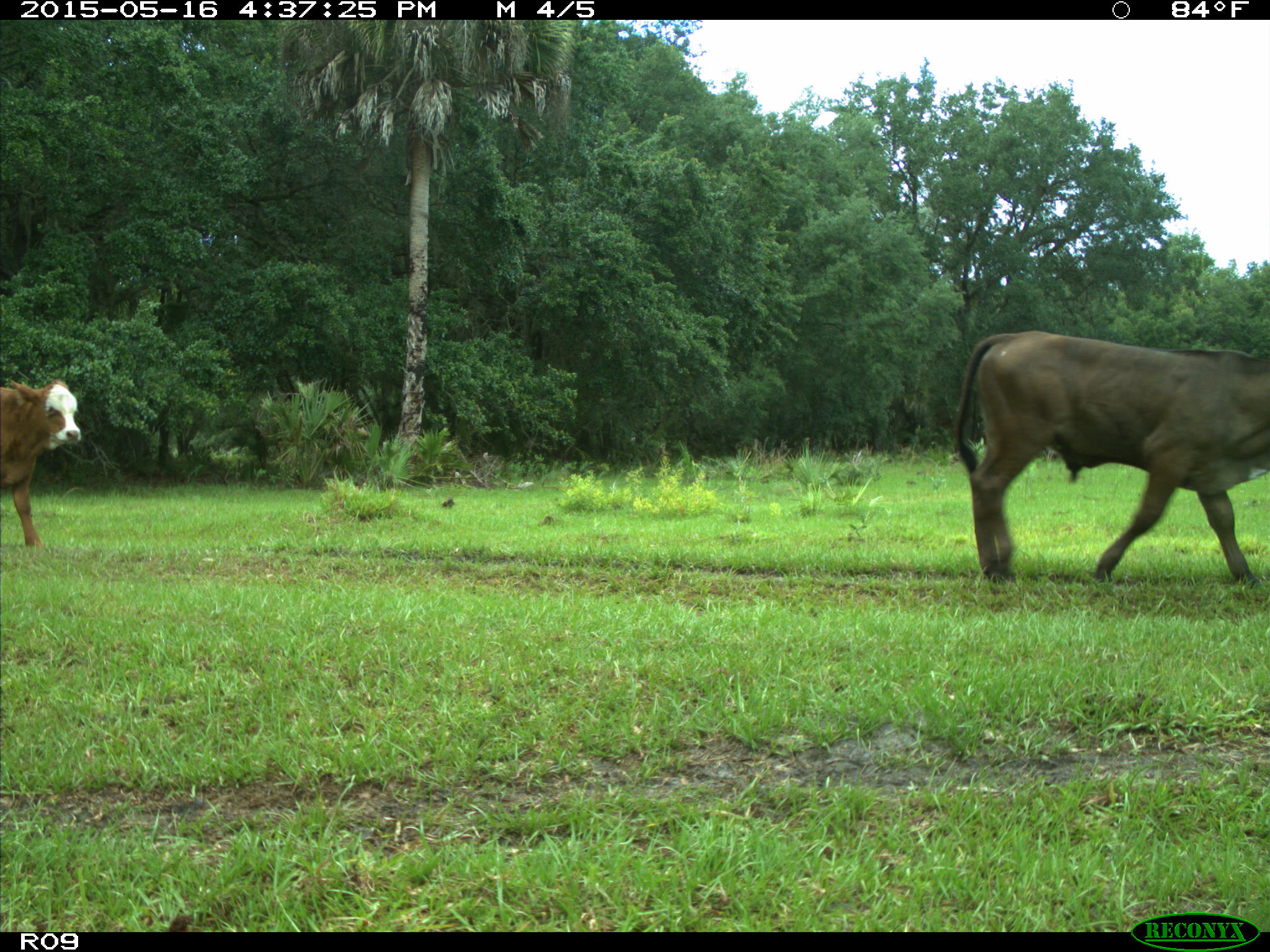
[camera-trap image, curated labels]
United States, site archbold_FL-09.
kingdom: Animalia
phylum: Chordata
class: Mammalia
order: Artiodactyla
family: Bovidae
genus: Bos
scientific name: Bos taurus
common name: domestic cow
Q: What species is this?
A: Bos taurus (domestic cow).